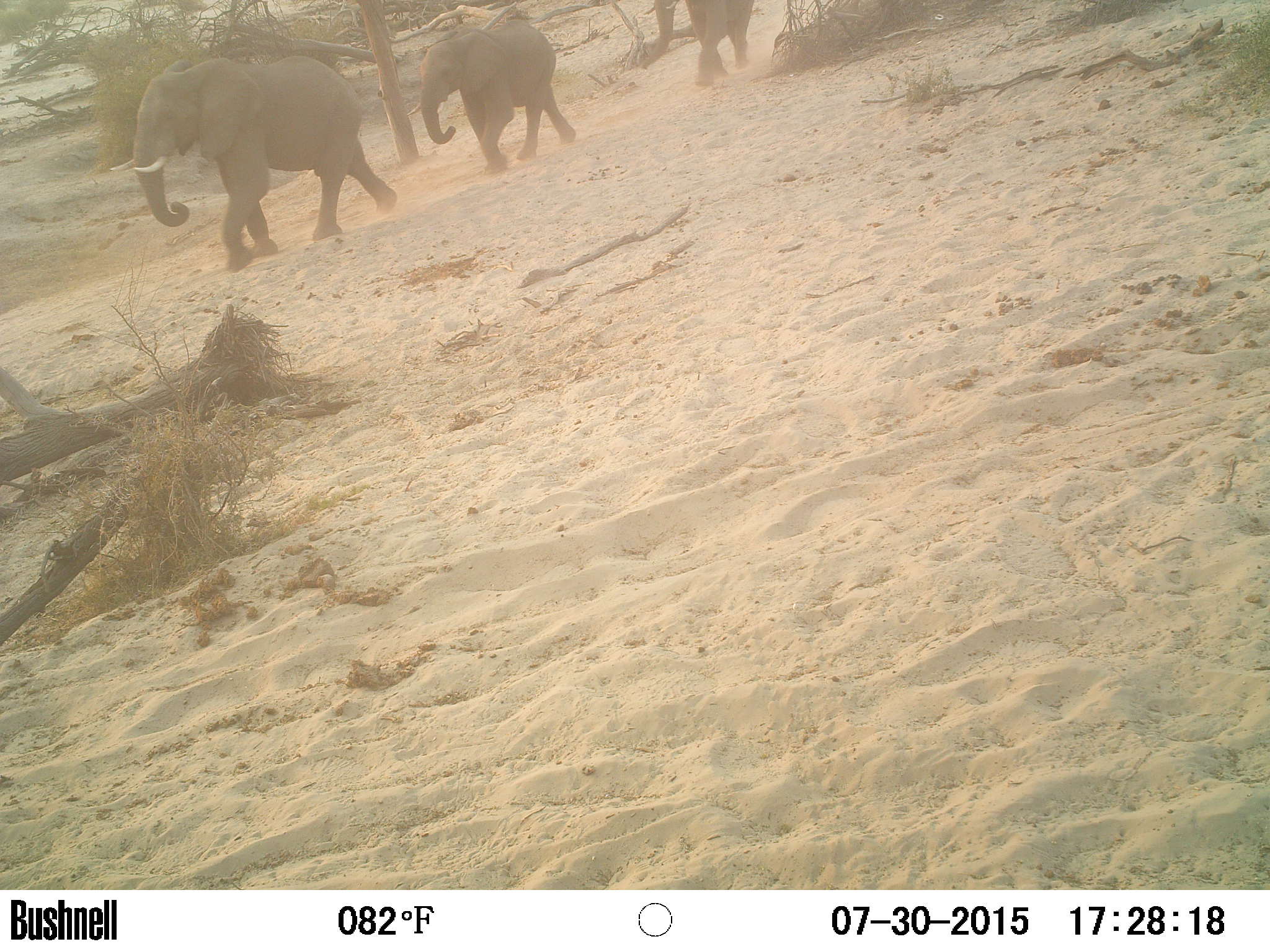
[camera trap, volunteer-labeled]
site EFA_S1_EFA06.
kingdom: Animalia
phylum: Chordata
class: Mammalia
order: Proboscidea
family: Elephantidae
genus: Loxodonta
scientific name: Loxodonta africana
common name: african bush elephant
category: elephant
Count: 3.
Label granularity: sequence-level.